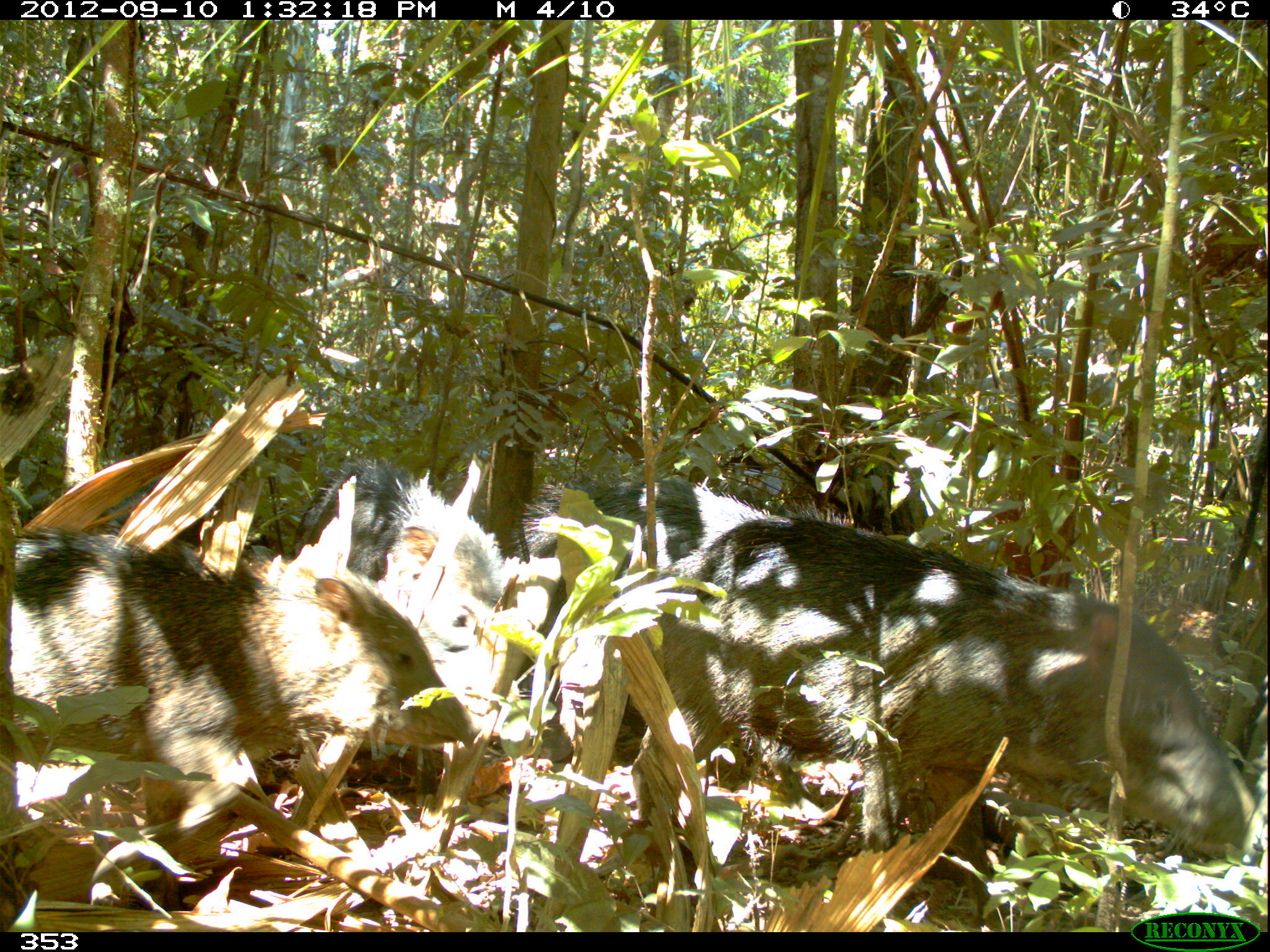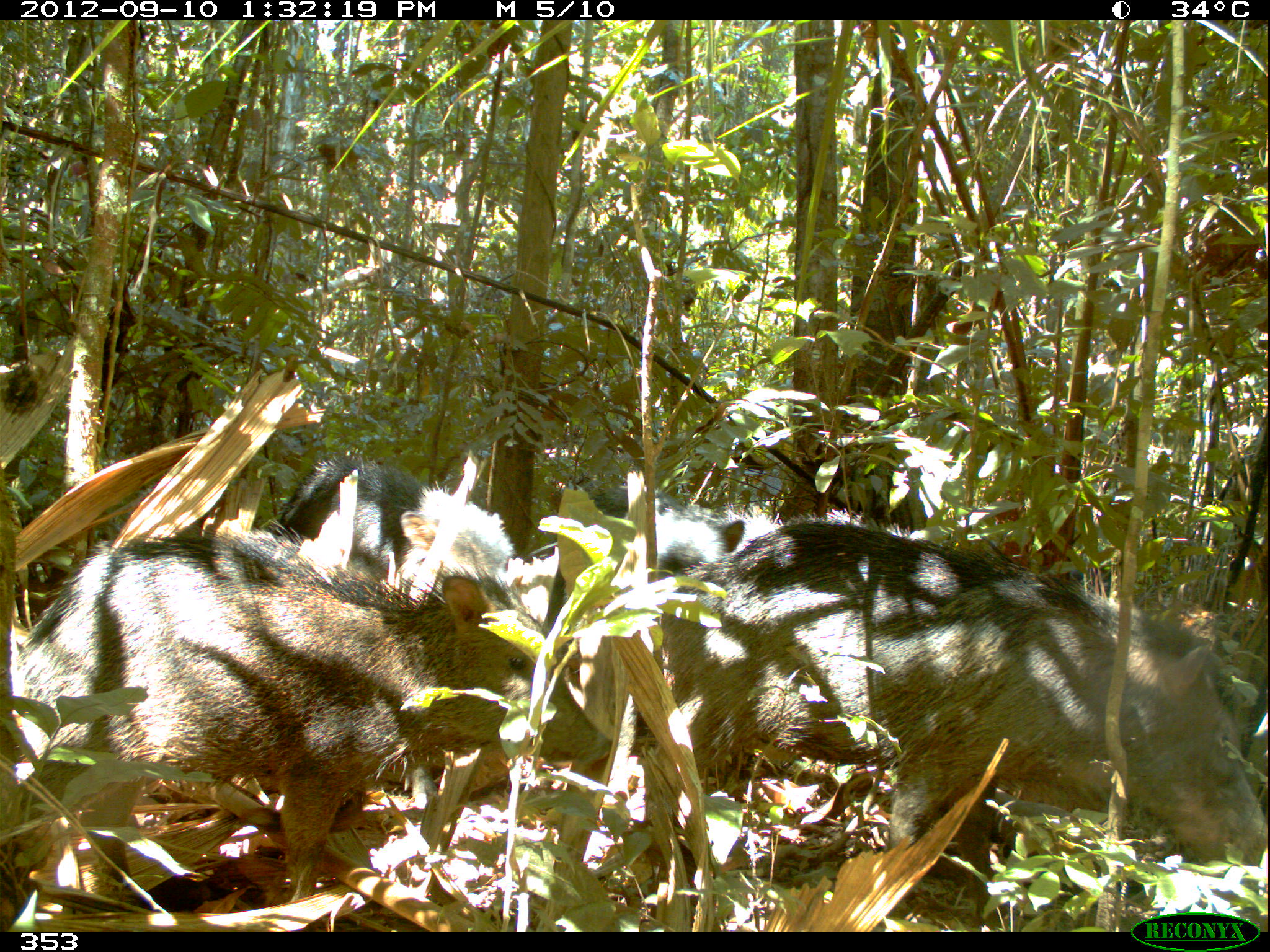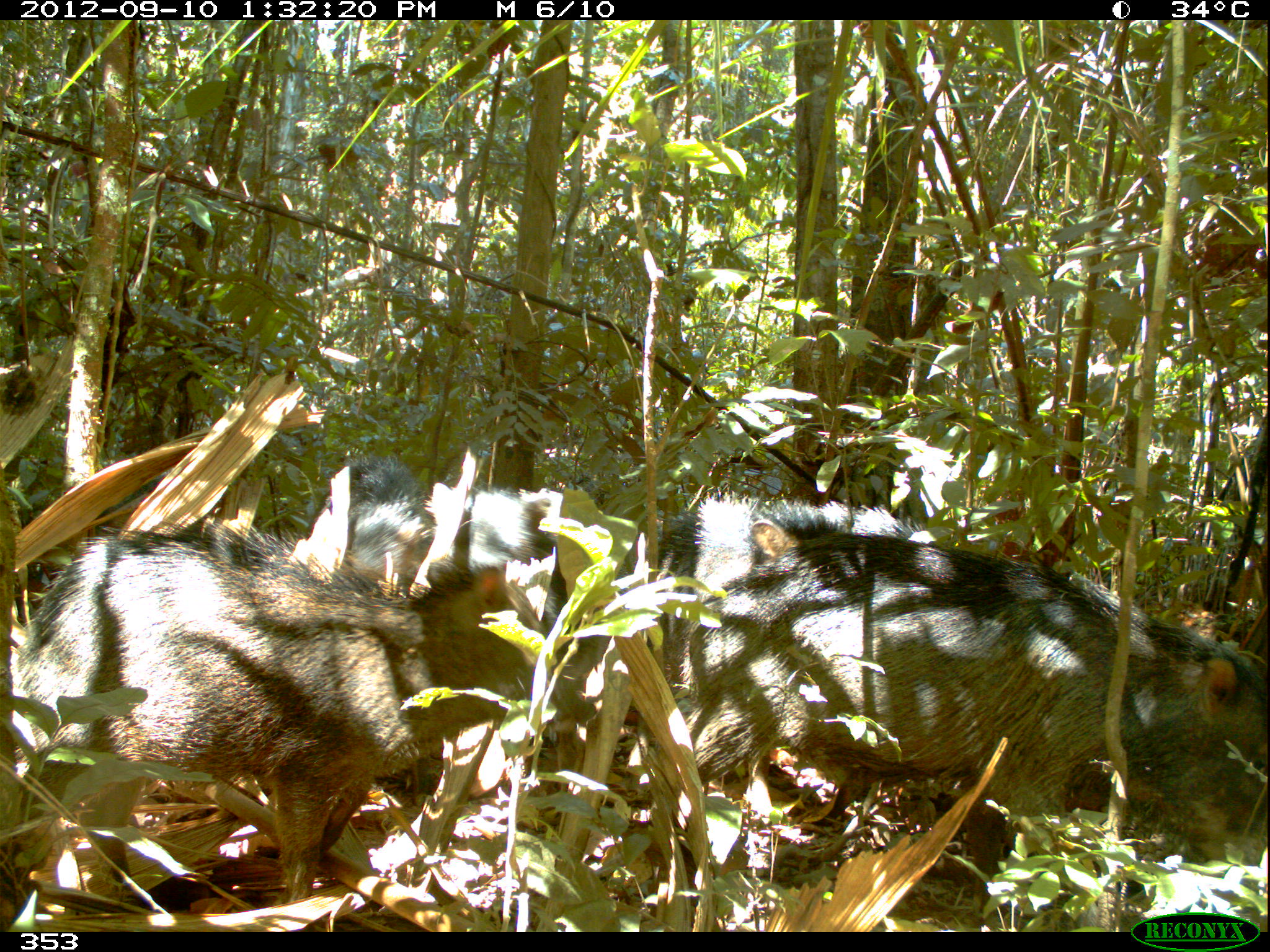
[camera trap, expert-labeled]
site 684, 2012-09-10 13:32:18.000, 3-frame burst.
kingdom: Animalia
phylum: Chordata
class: Mammalia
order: Artiodactyla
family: Tayassuidae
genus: Tayassu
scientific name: Tayassu pecari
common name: white-lipped peccary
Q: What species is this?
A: Tayassu pecari (white-lipped peccary).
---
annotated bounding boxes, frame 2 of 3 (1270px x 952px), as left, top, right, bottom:
tayassu pecari: 622, 514, 1266, 922; 11, 527, 609, 899; 273, 454, 514, 597; 591, 484, 744, 581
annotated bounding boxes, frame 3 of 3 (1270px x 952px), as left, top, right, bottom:
tayassu pecari: 665, 533, 1267, 905; 14, 522, 559, 902; 633, 493, 936, 592; 308, 455, 432, 586; 440, 474, 564, 583